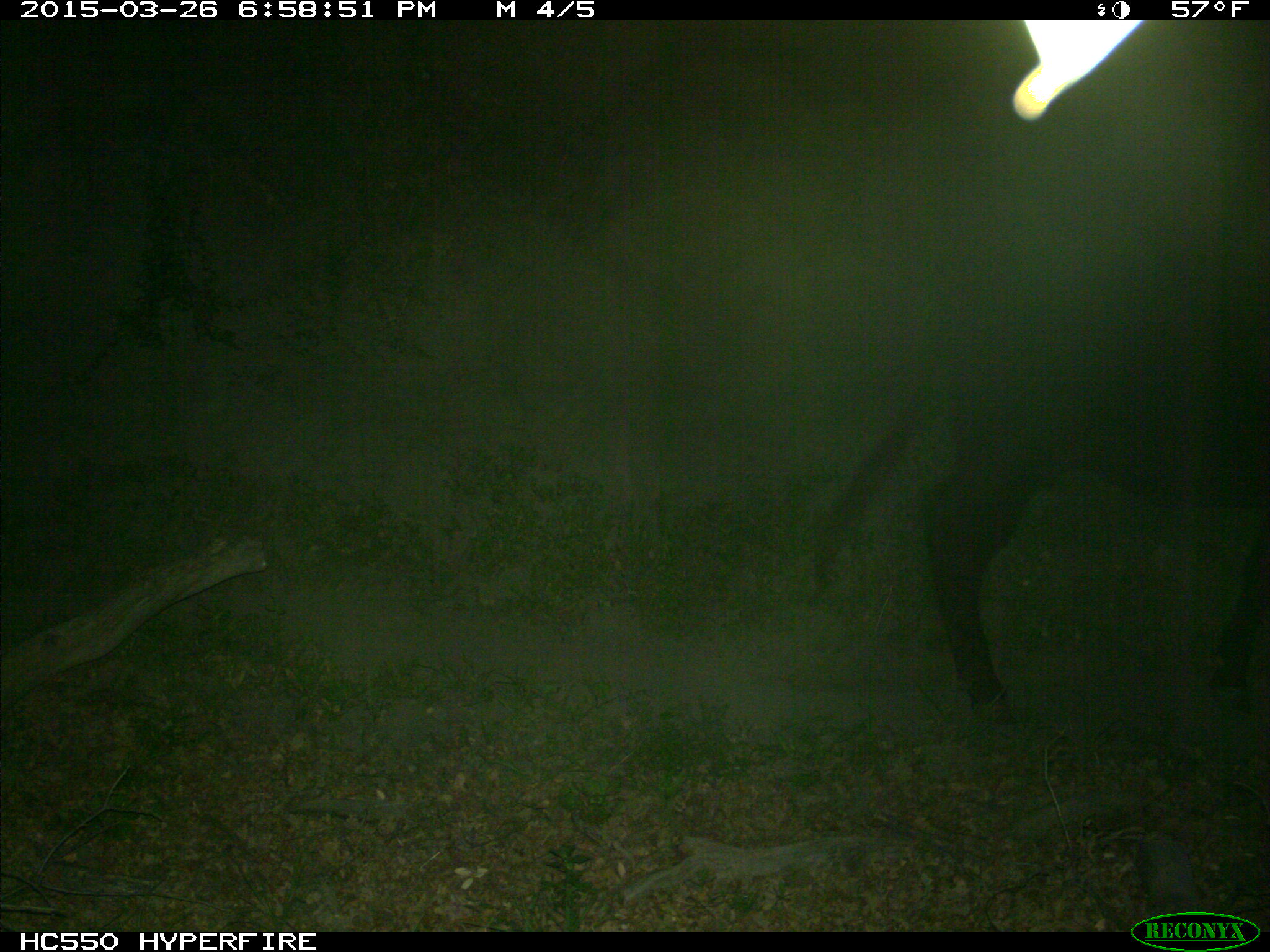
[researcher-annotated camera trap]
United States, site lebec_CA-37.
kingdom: Animalia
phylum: Chordata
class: Mammalia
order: Artiodactyla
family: Bovidae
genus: Bos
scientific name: Bos taurus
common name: domestic cow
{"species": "Bos taurus (domestic cow)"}